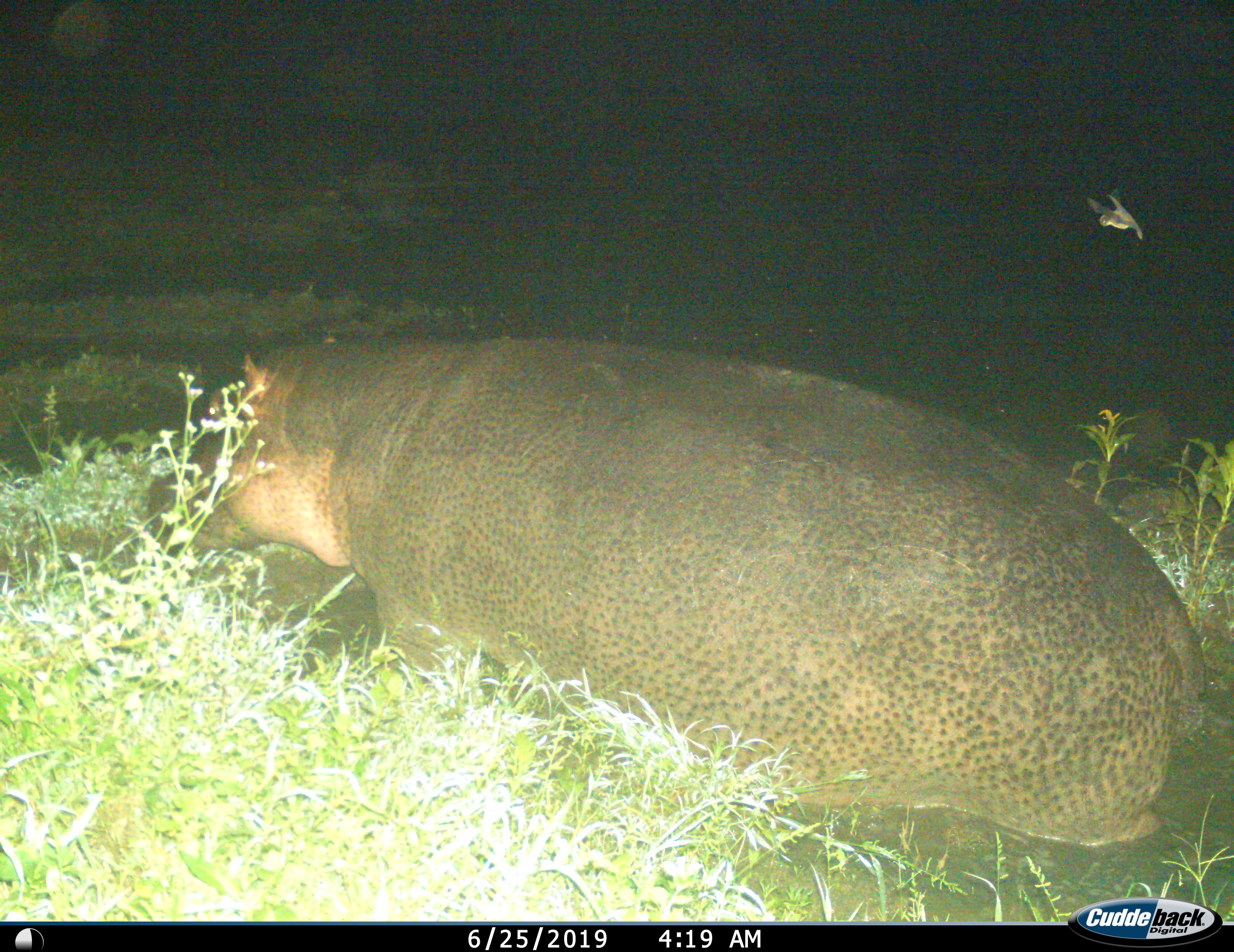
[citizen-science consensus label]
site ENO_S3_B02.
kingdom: Animalia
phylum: Chordata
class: Mammalia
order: Artiodactyla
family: Hippopotamidae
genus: Hippopotamus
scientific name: Hippopotamus amphibius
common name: hippopotamus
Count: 1.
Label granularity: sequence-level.